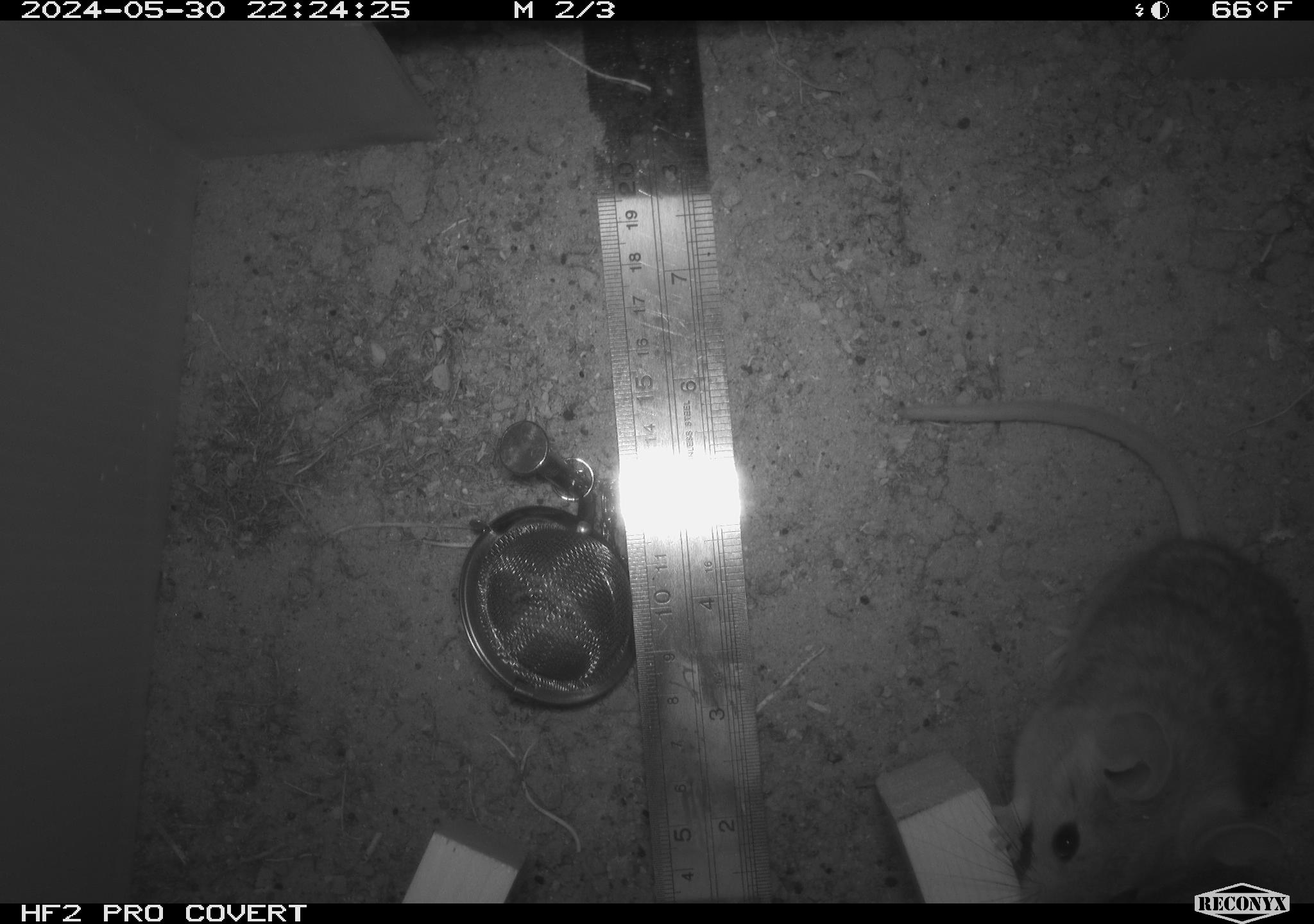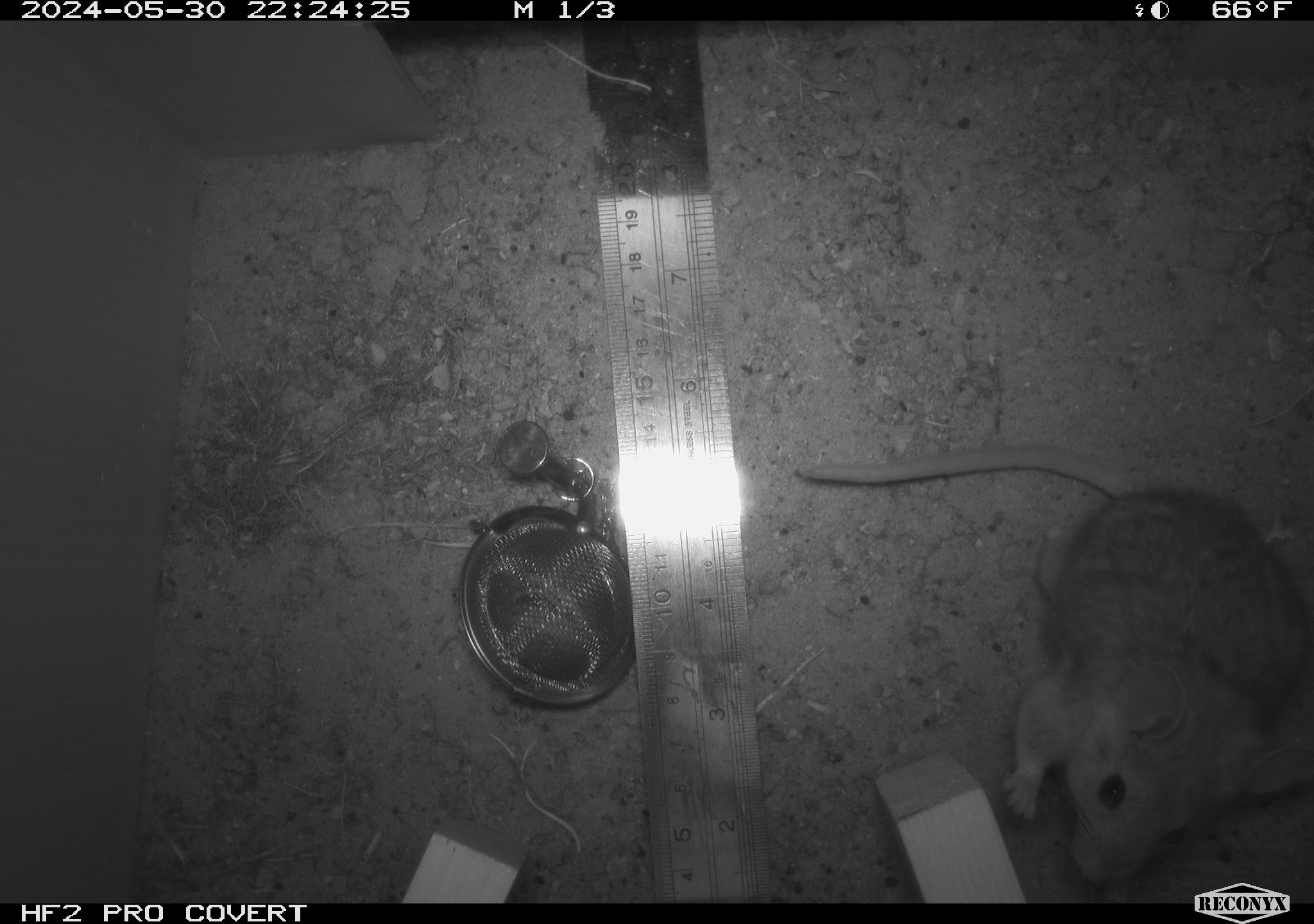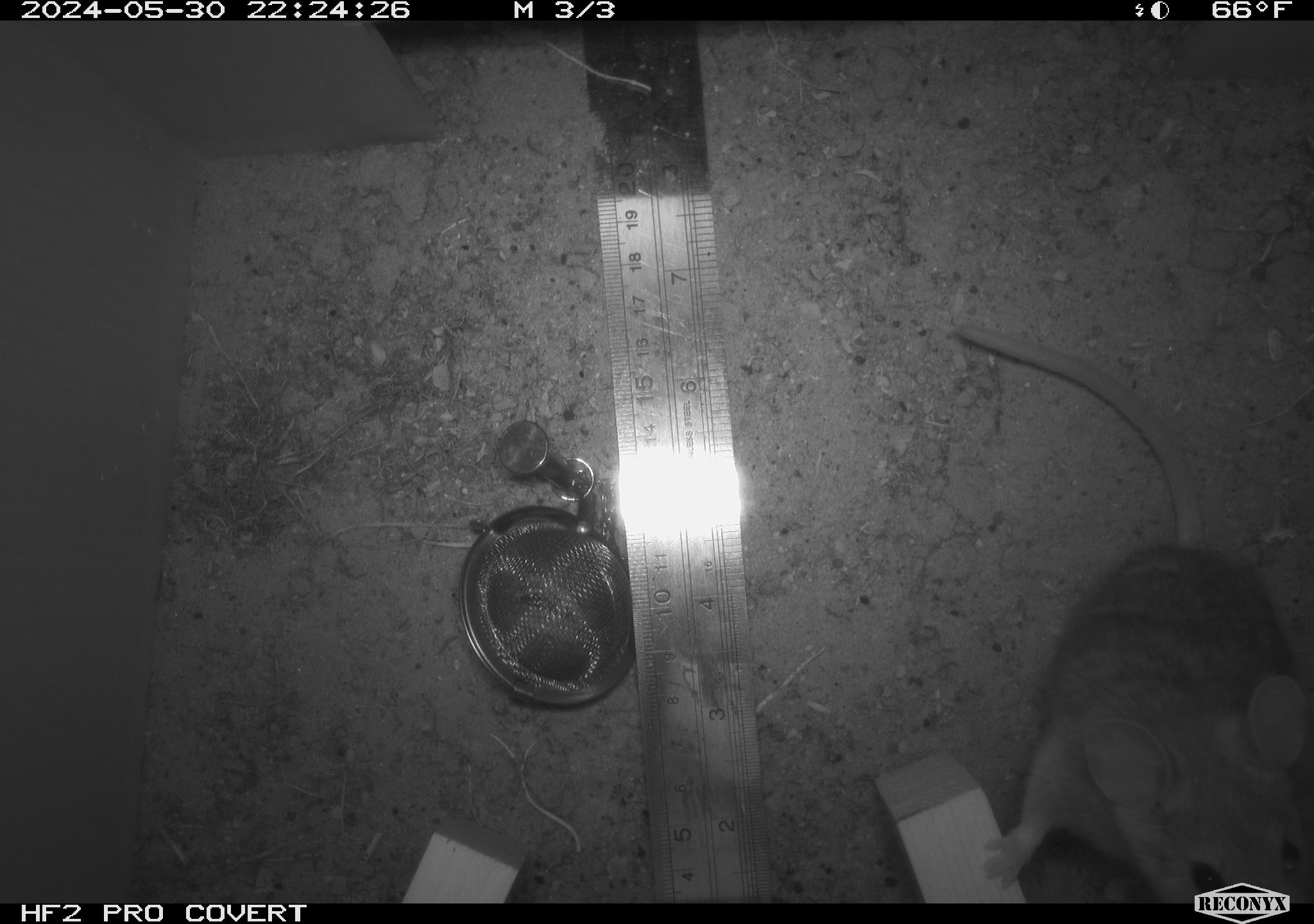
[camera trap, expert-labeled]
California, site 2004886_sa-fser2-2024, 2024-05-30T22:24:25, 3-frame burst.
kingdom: Animalia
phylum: Chordata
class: Mammalia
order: Rodentia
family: Cricetidae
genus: Neotoma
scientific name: Neotoma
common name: pack rat or woodrat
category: neotoma species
Neotoma species (pack rat or woodrat) (Neotoma).